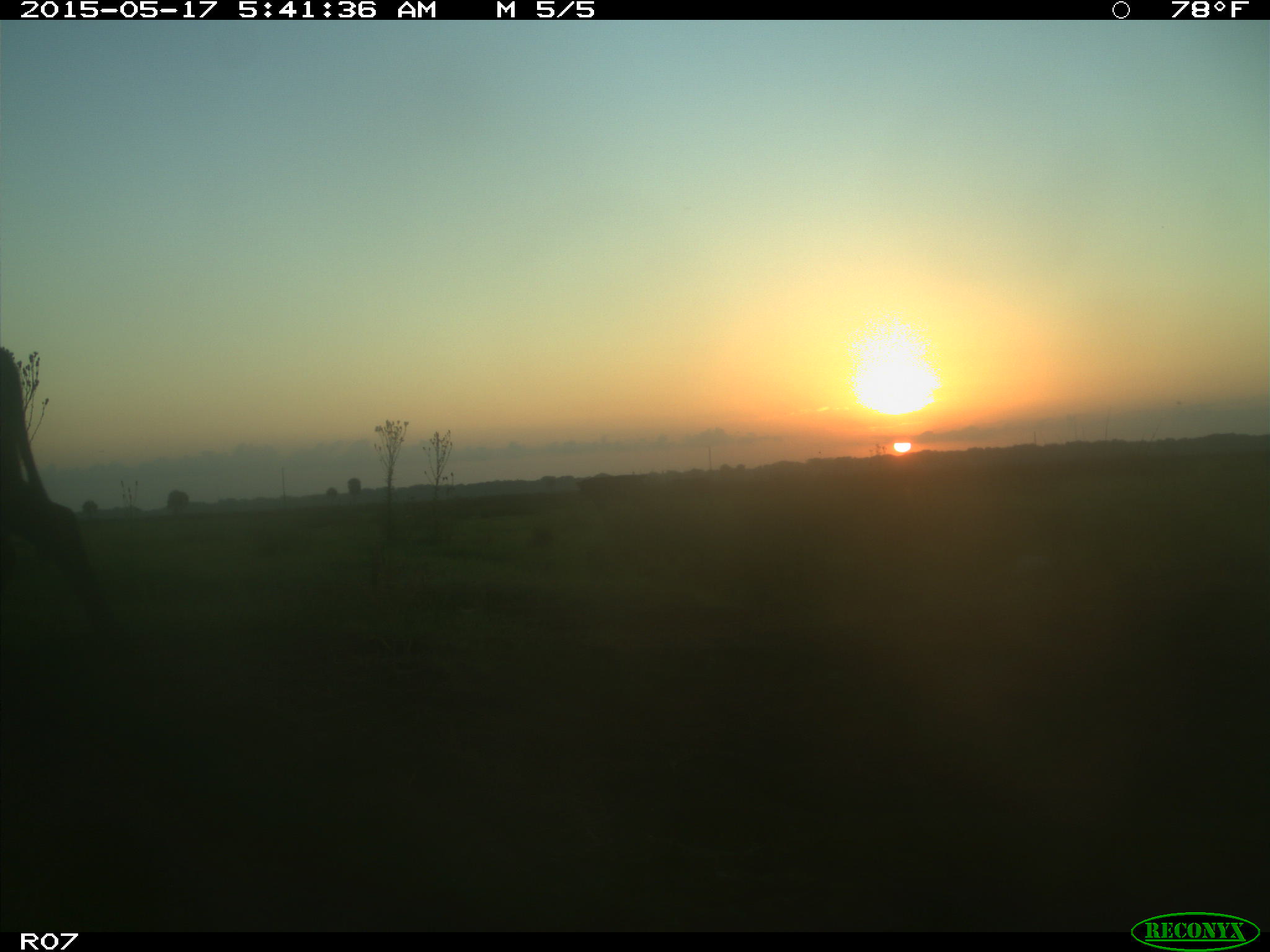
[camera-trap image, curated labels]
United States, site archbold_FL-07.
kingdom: Animalia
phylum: Chordata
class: Mammalia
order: Artiodactyla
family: Bovidae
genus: Bos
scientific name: Bos taurus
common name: domestic cow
Bos taurus (domestic cow).